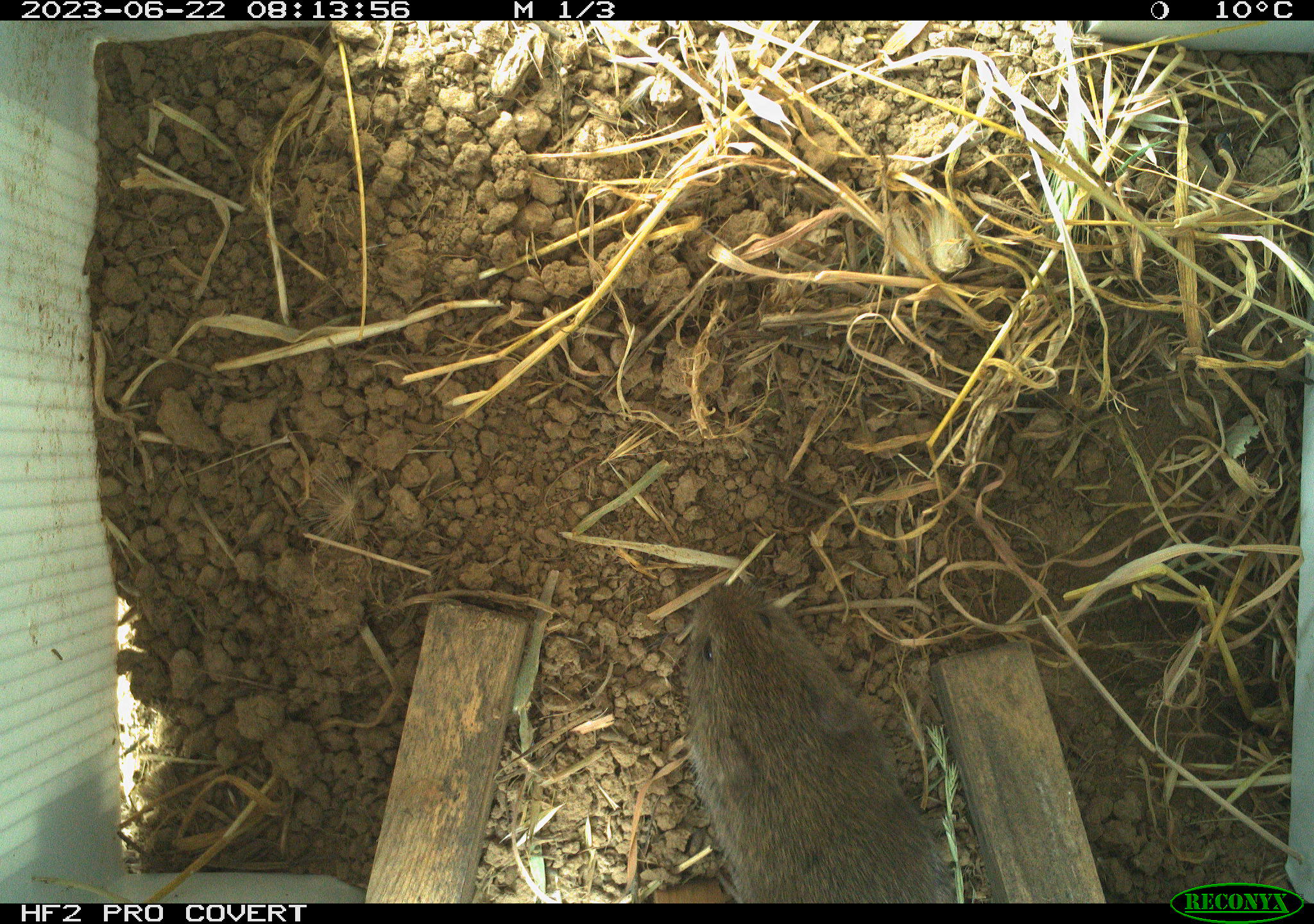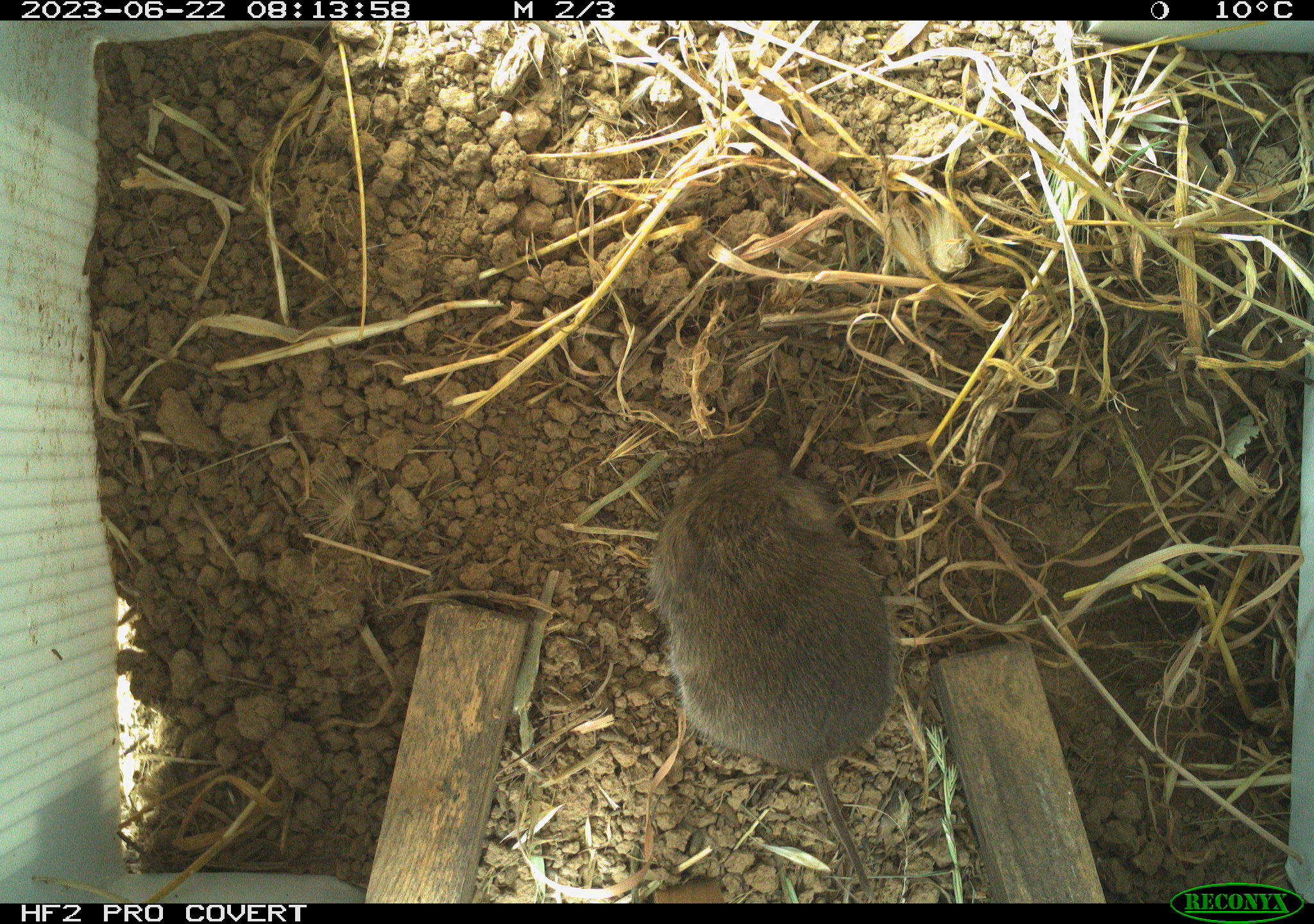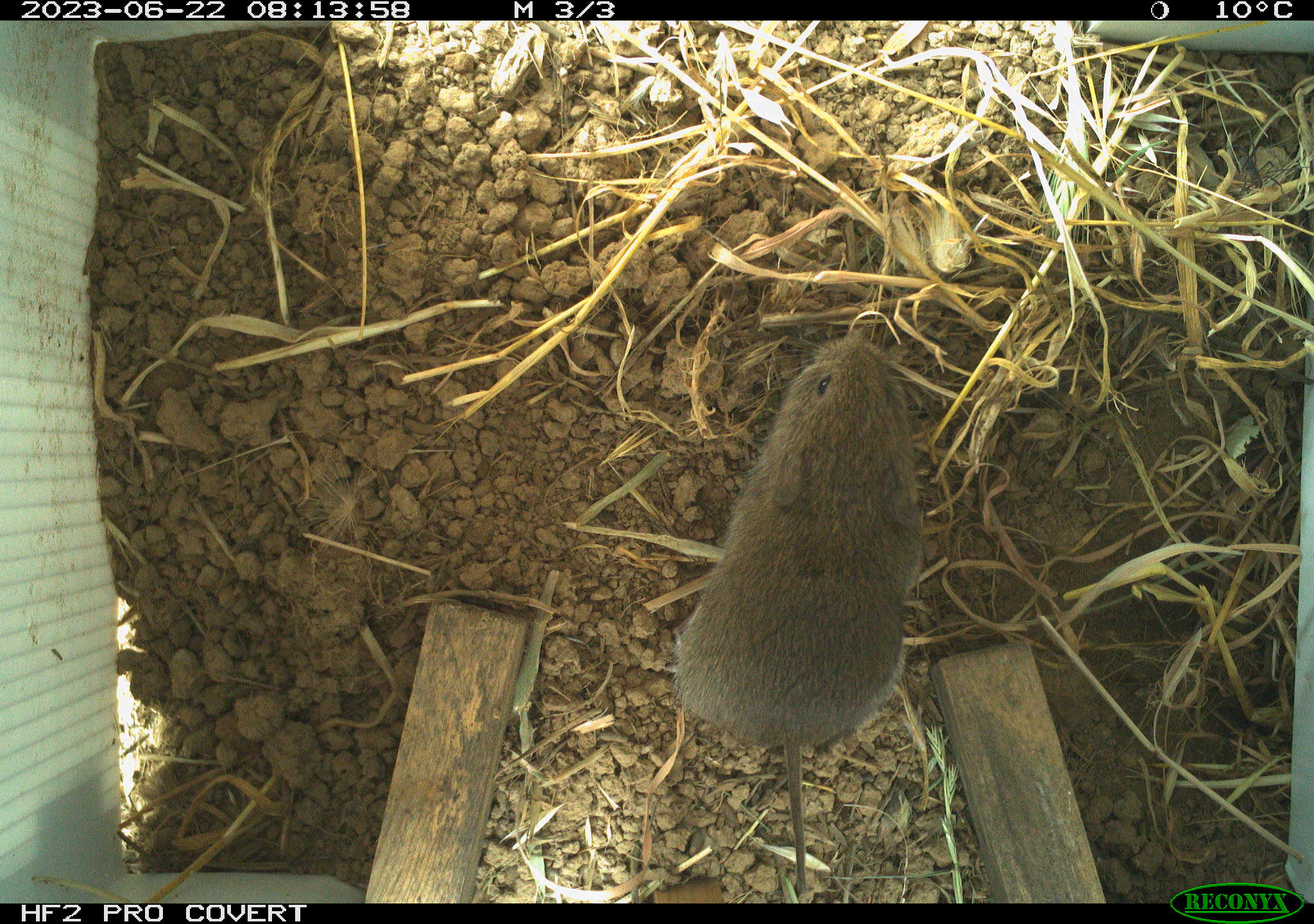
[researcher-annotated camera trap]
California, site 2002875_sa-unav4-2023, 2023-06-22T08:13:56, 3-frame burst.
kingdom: Animalia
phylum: Chordata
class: Mammalia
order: Rodentia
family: Cricetidae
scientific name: Arvicolinae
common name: voles, lemmings, and muskrats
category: arvicolinae subfamily